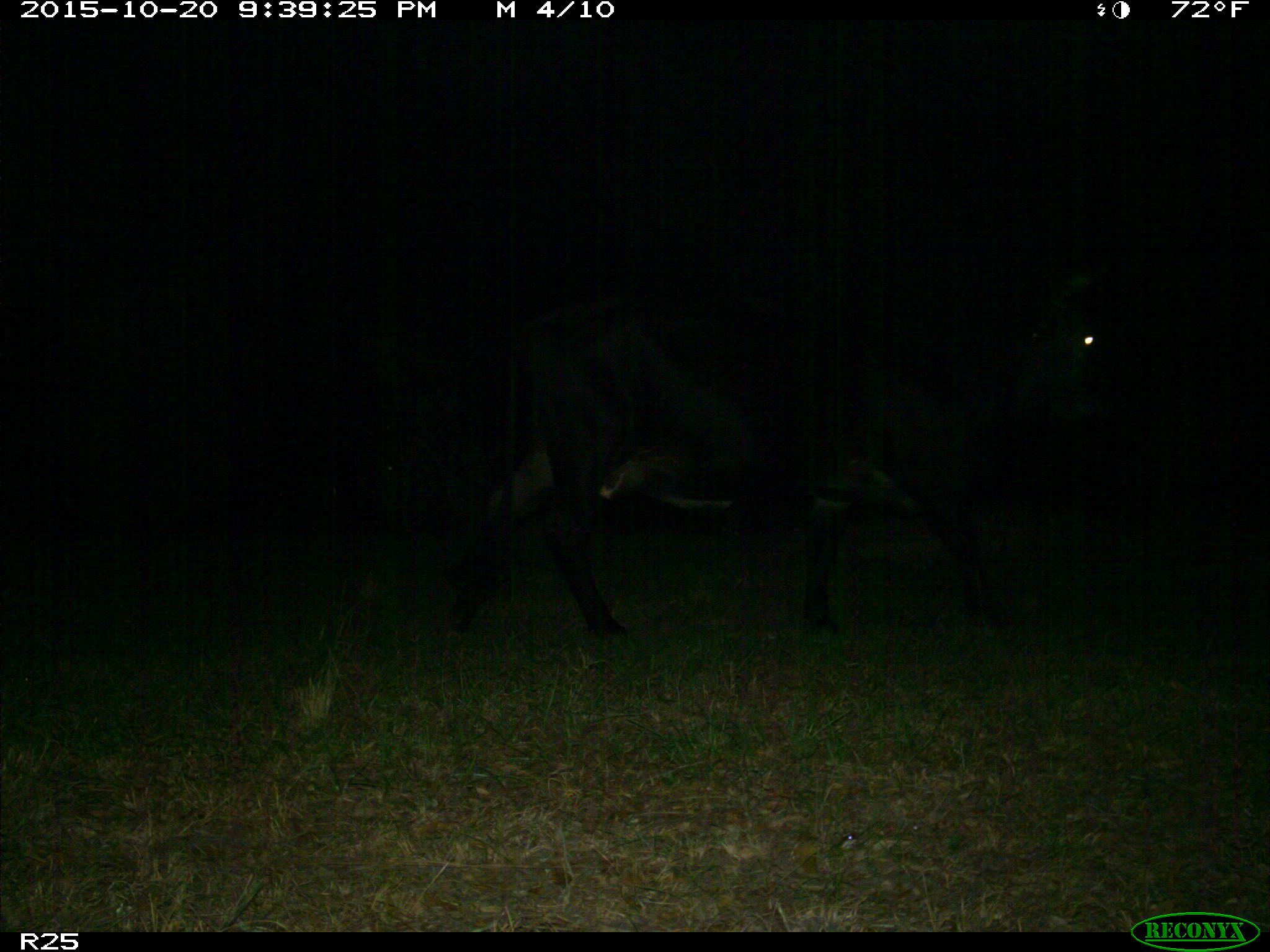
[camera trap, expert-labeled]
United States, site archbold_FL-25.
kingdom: Animalia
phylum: Chordata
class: Mammalia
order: Artiodactyla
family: Bovidae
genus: Bos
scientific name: Bos taurus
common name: domestic cow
Bos taurus (domestic cow).